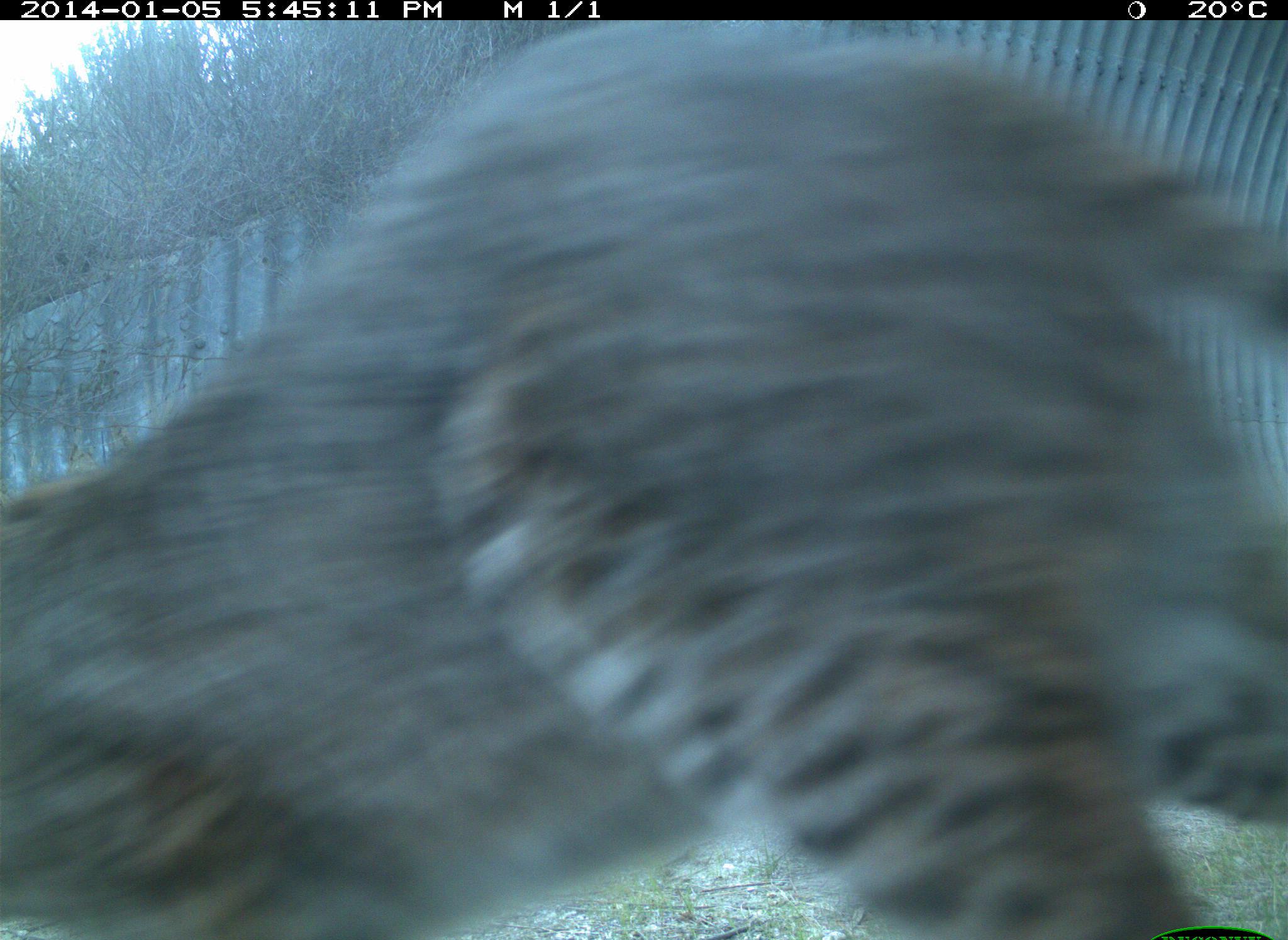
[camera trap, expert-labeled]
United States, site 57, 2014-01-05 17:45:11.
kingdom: Animalia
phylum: Chordata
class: Mammalia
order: Carnivora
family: Felidae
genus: Lynx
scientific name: Lynx rufus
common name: bobcat